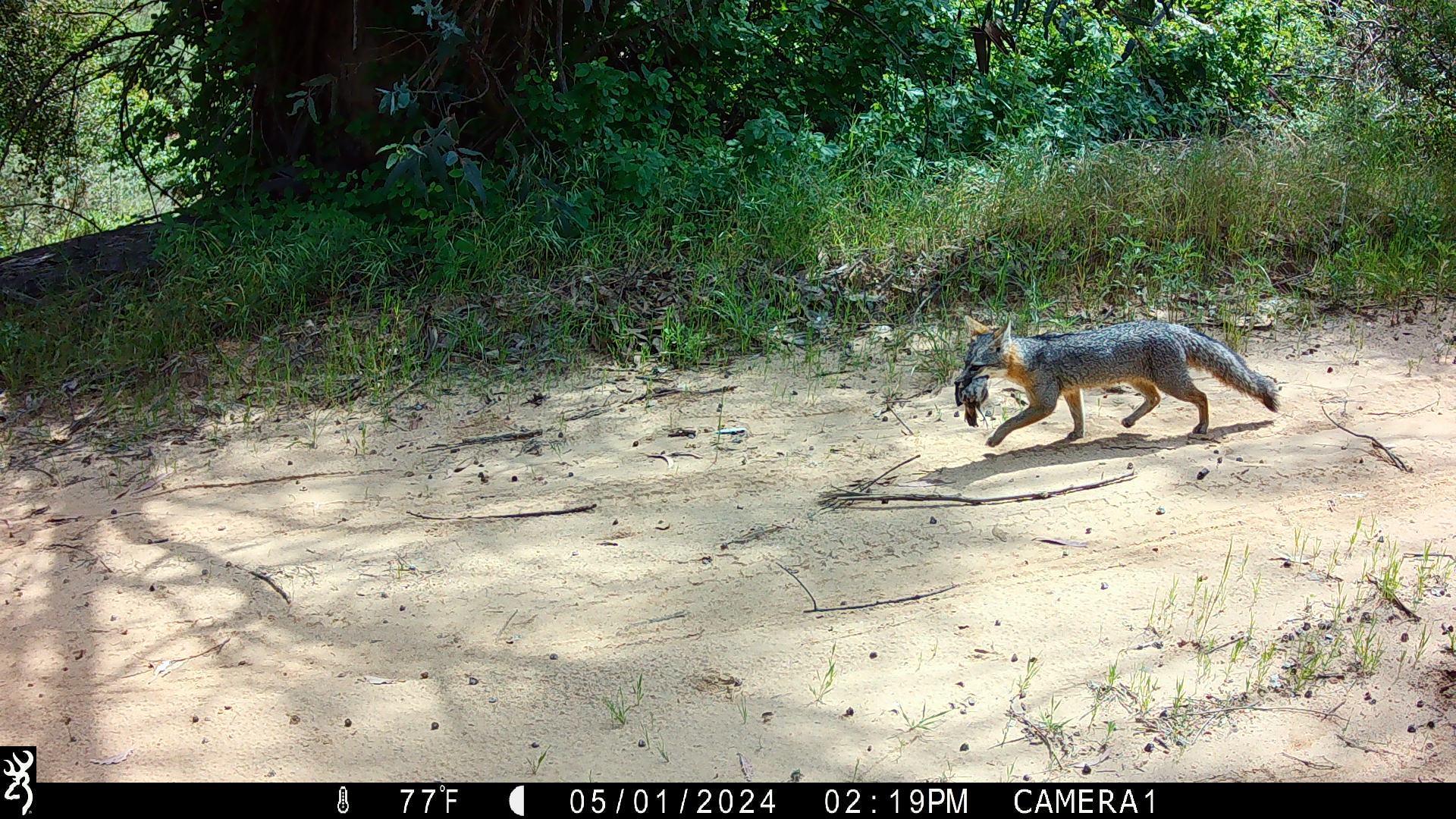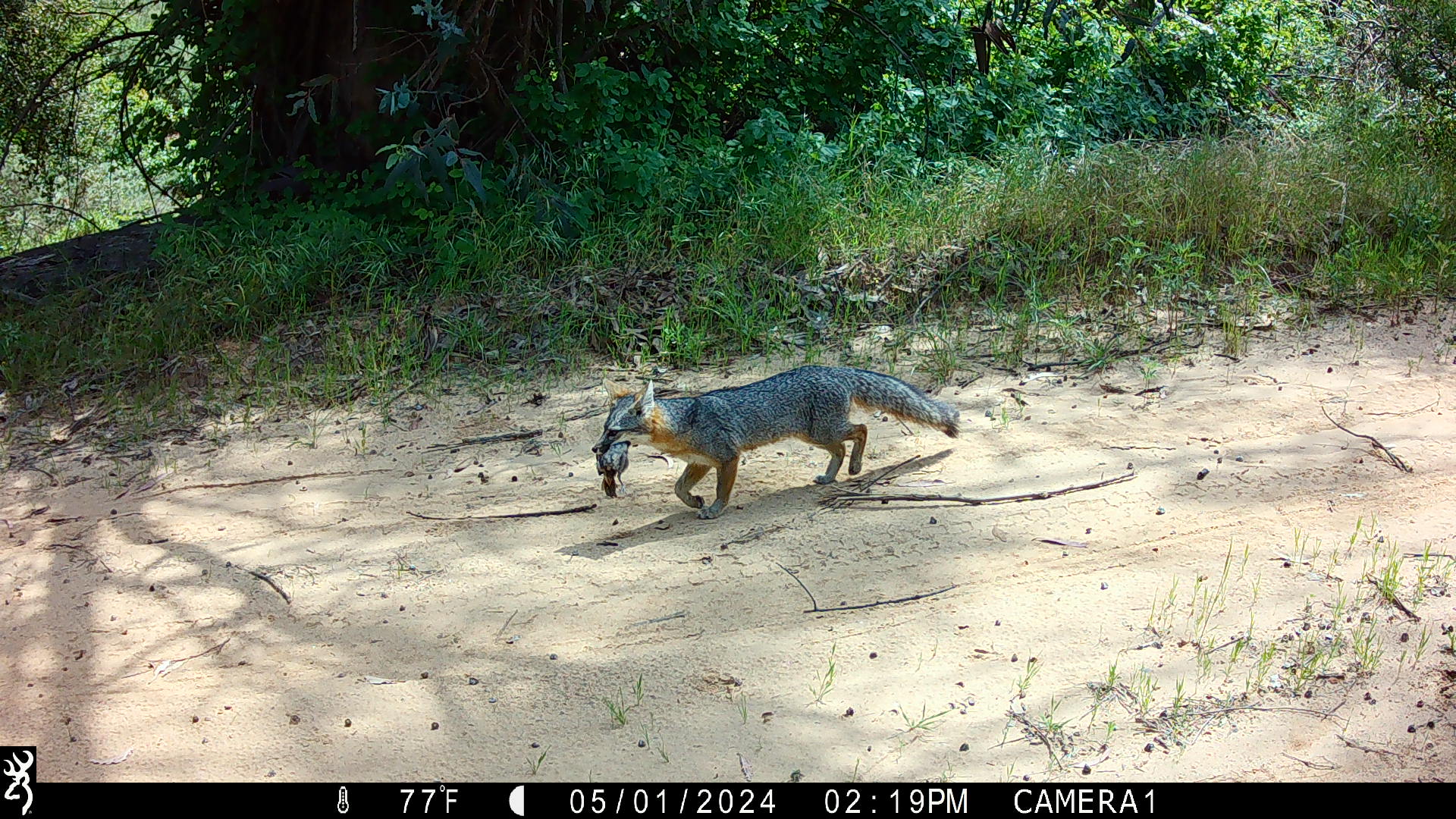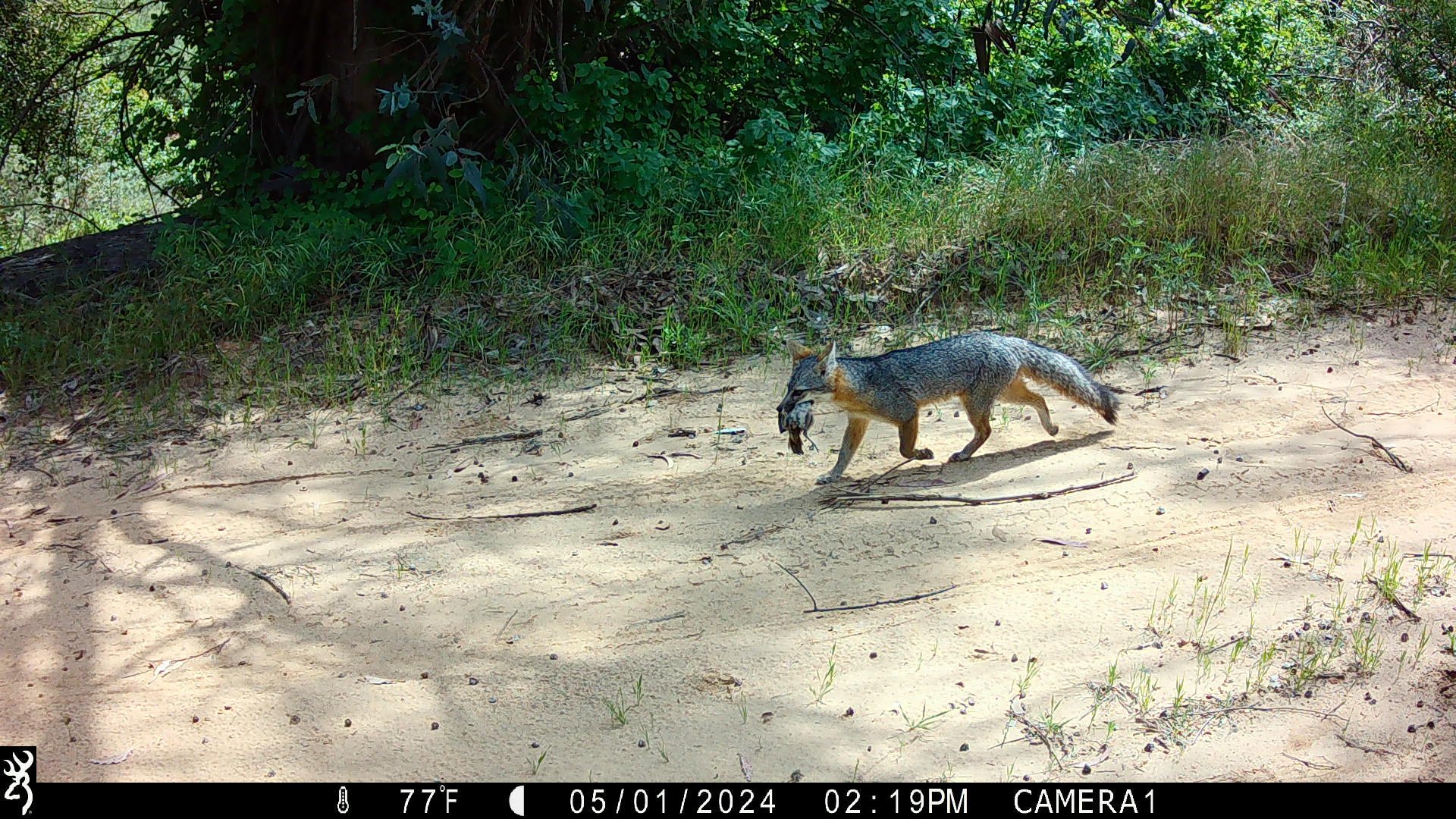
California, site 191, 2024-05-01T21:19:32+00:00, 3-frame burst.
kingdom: Animalia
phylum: Chordata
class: Mammalia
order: Carnivora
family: Canidae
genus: Urocyon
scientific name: Urocyon cinereoargenteus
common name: gray fox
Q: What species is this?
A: Gray fox (Urocyon cinereoargenteus).